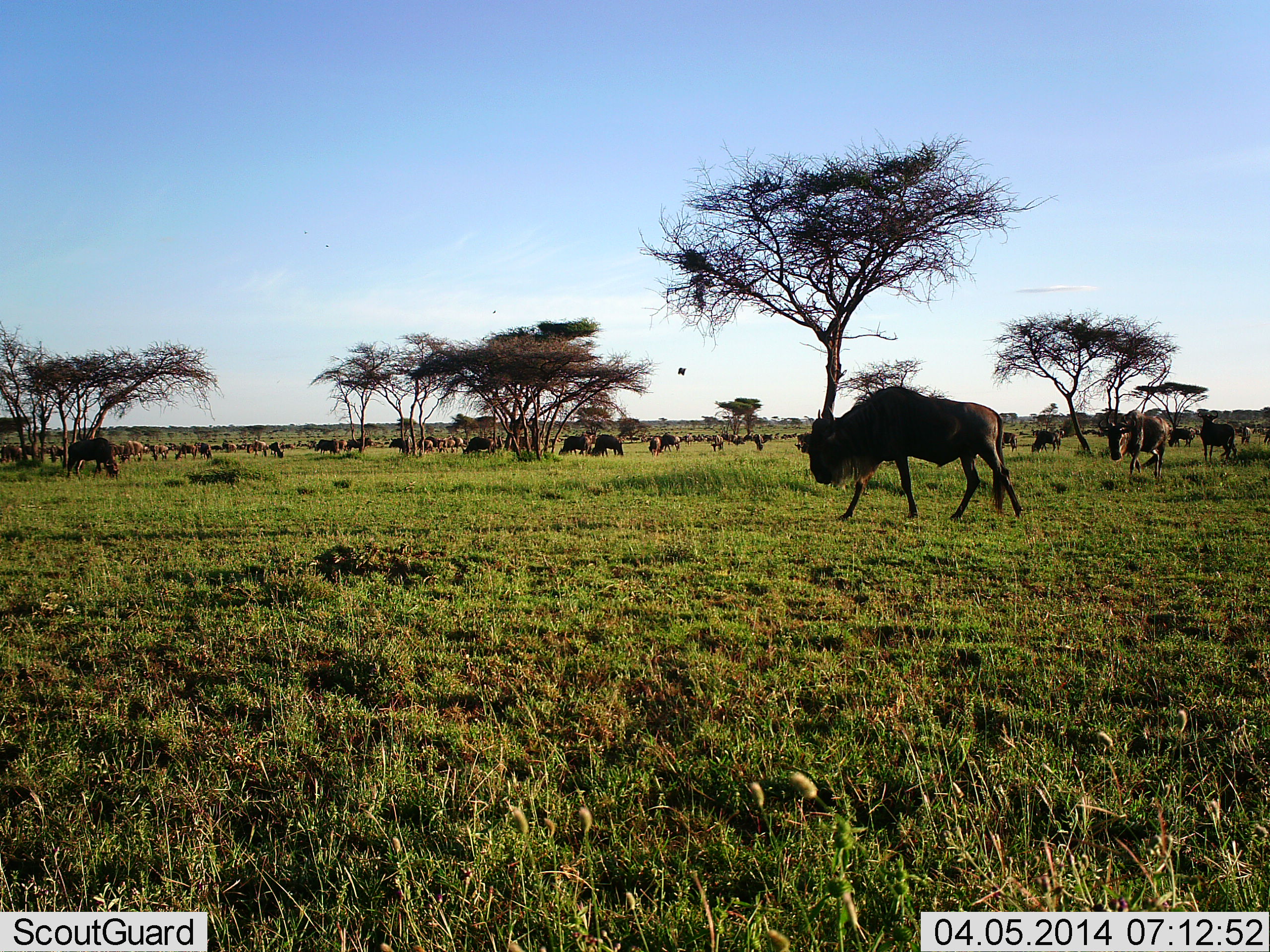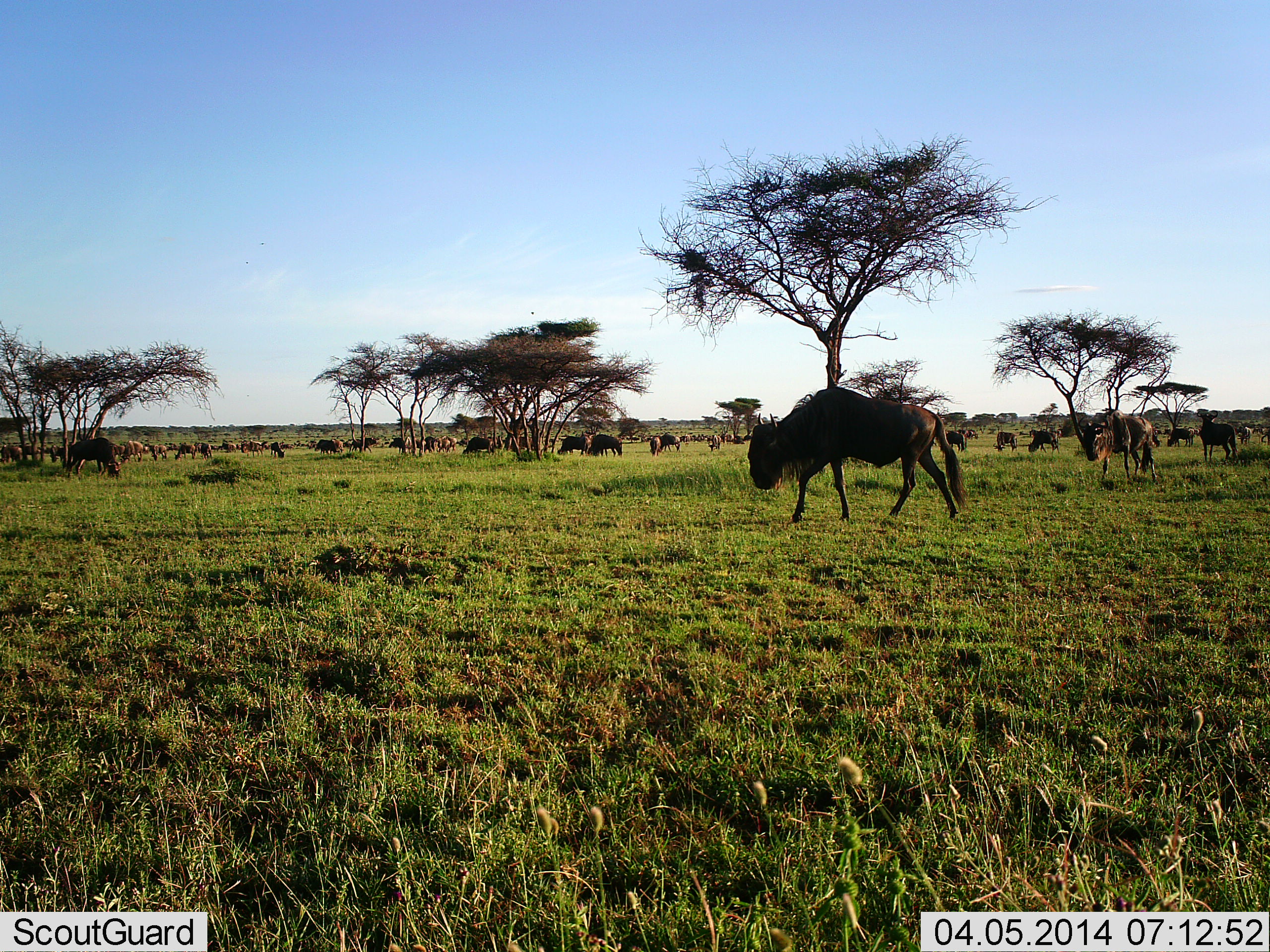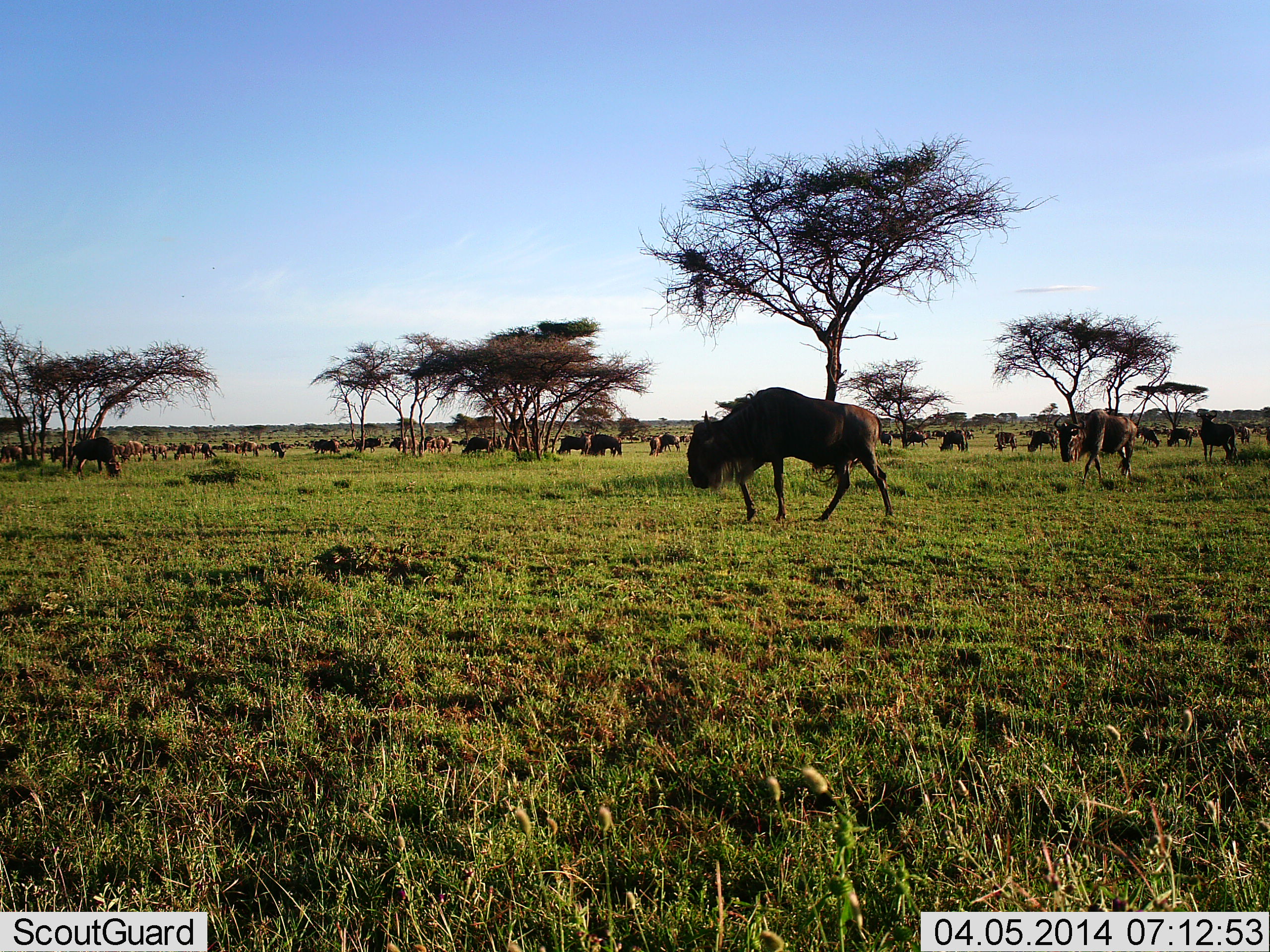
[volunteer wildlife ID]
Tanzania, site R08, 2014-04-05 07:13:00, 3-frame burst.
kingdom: Animalia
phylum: Chordata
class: Mammalia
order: Artiodactyla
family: Bovidae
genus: Connochaetes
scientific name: Connochaetes taurinus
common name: blue wildebeest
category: wildebeest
Wildebeest (blue wildebeest) (Connochaetes taurinus), count 51+. Behavior (volunteer vote fractions): standing 58%, resting 8%, moving 83%, interacting 0%. Young present (vote fraction): 0%. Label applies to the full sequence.